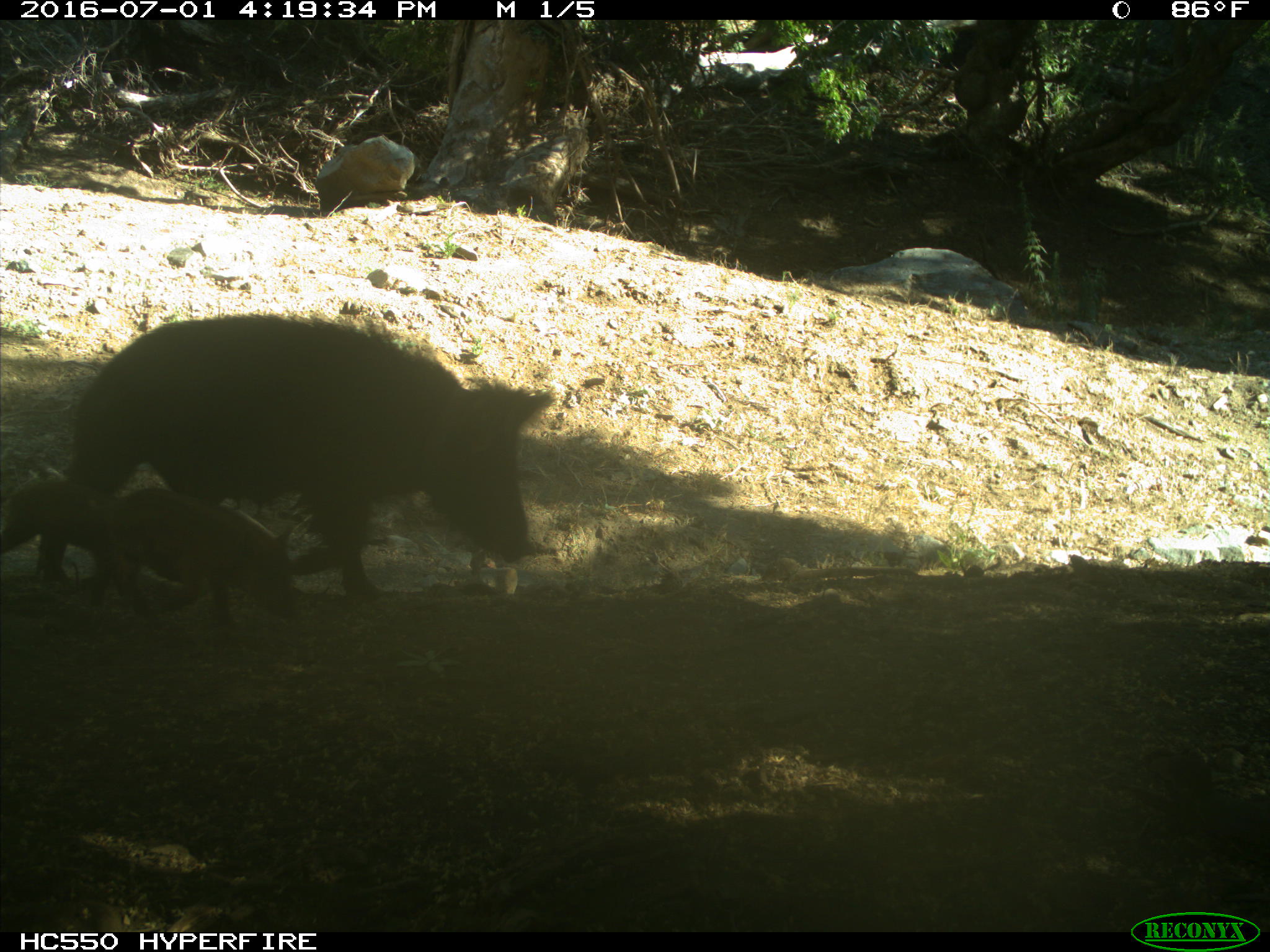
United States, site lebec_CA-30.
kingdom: Animalia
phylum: Chordata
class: Mammalia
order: Artiodactyla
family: Suidae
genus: Sus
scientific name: Sus scrofa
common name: wild boar